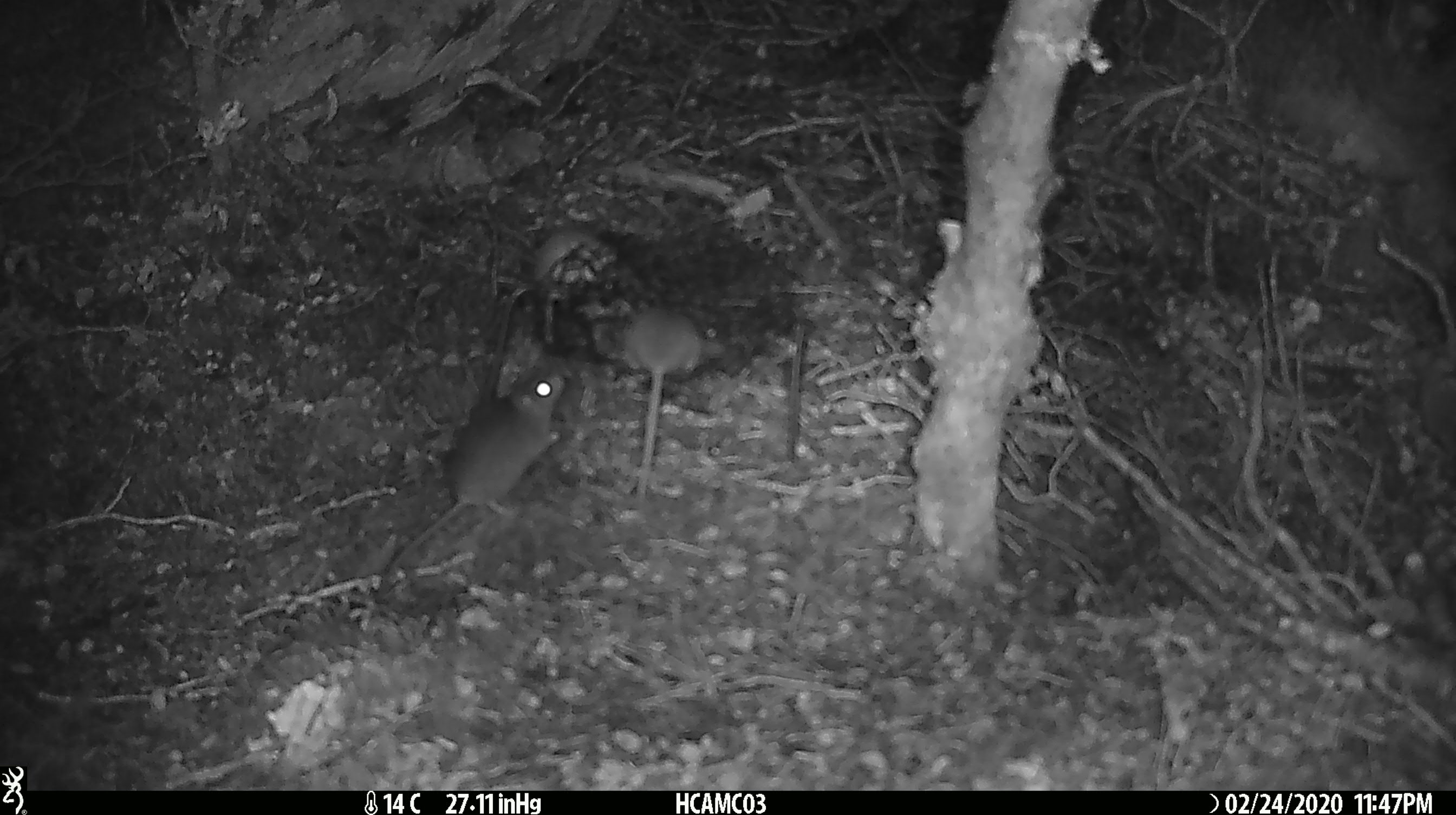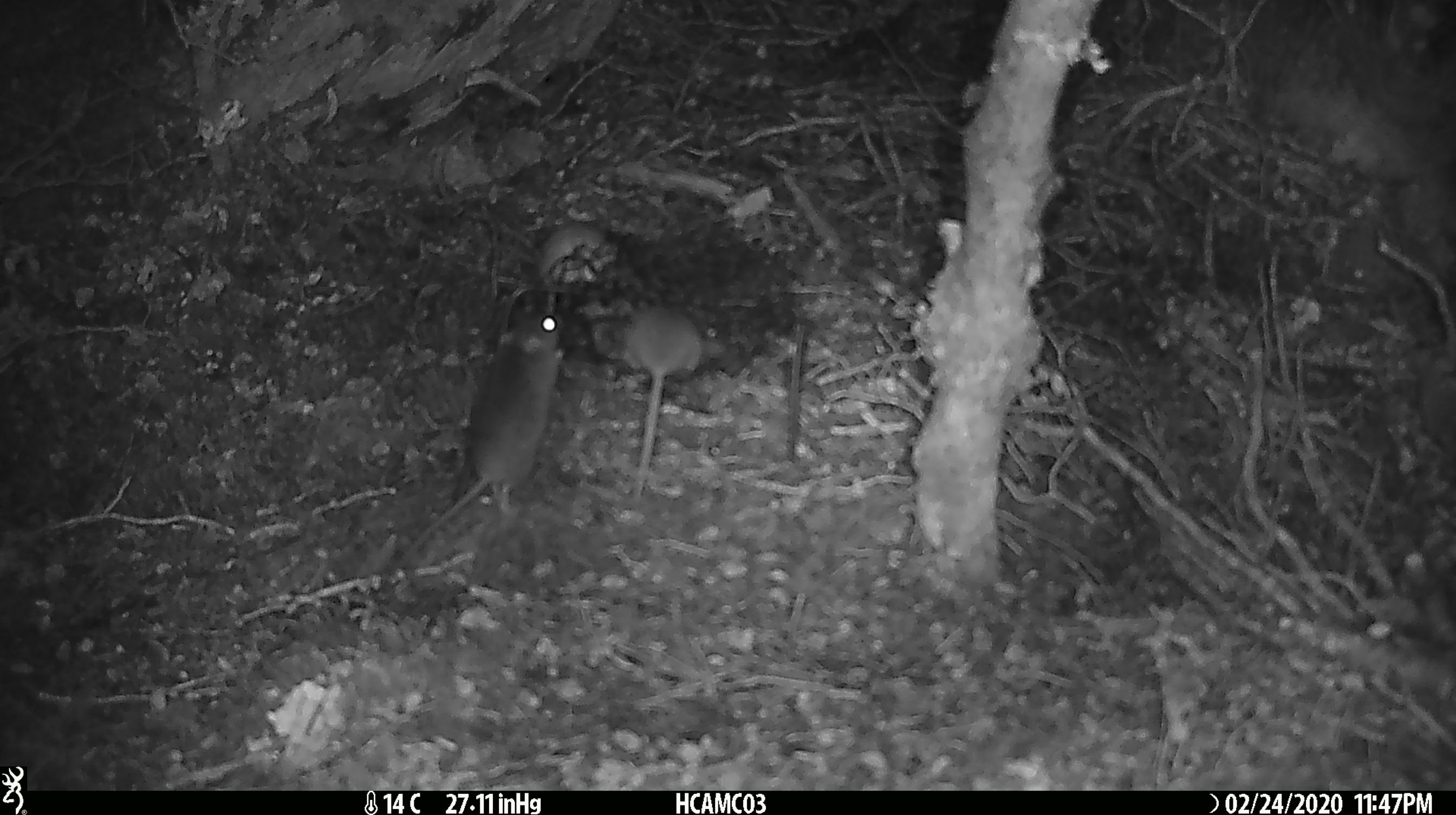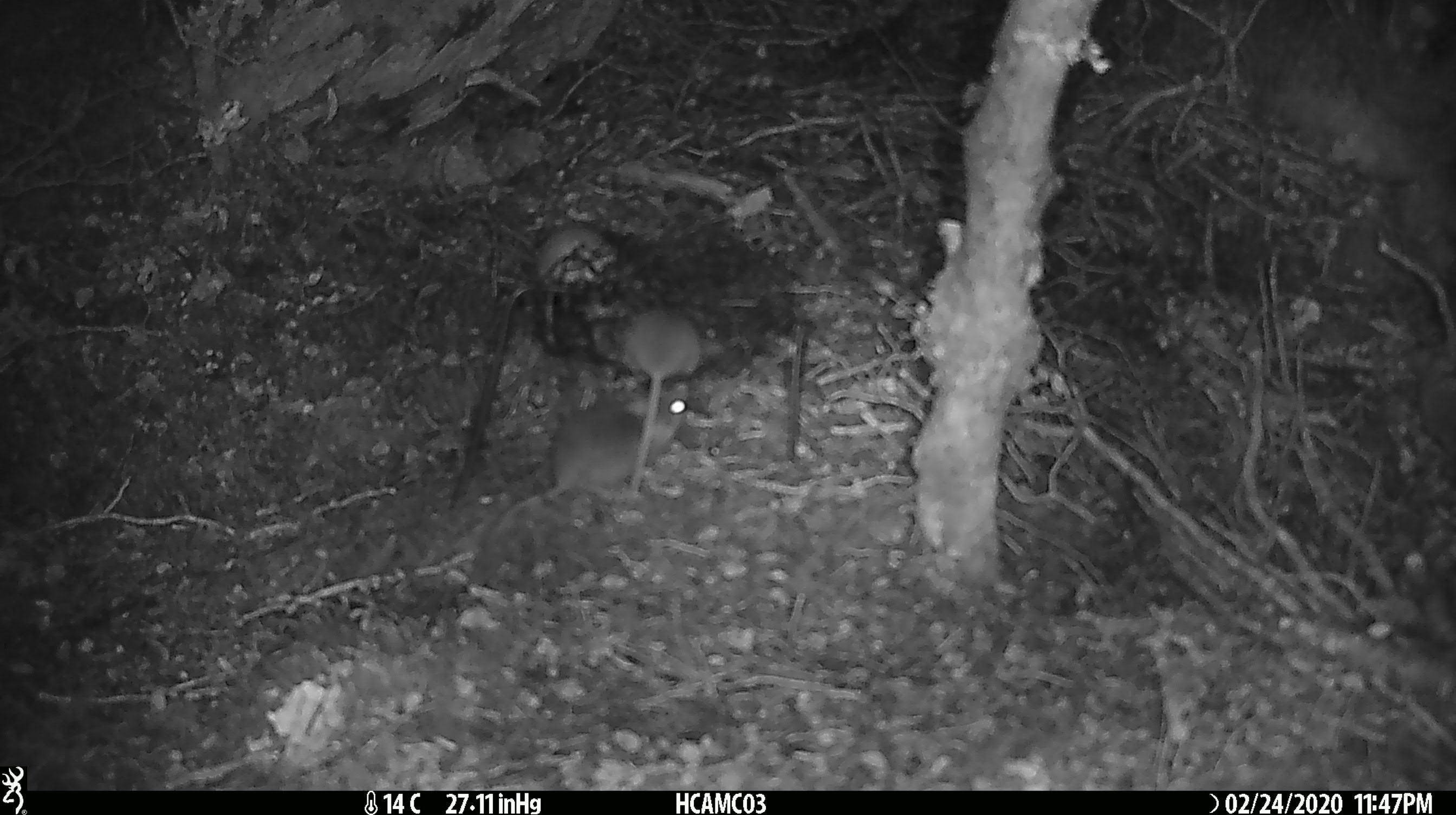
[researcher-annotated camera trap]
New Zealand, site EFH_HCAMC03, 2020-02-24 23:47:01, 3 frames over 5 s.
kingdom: Animalia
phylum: Chordata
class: Mammalia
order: Rodentia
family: Muridae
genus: Mus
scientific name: Mus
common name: mouse